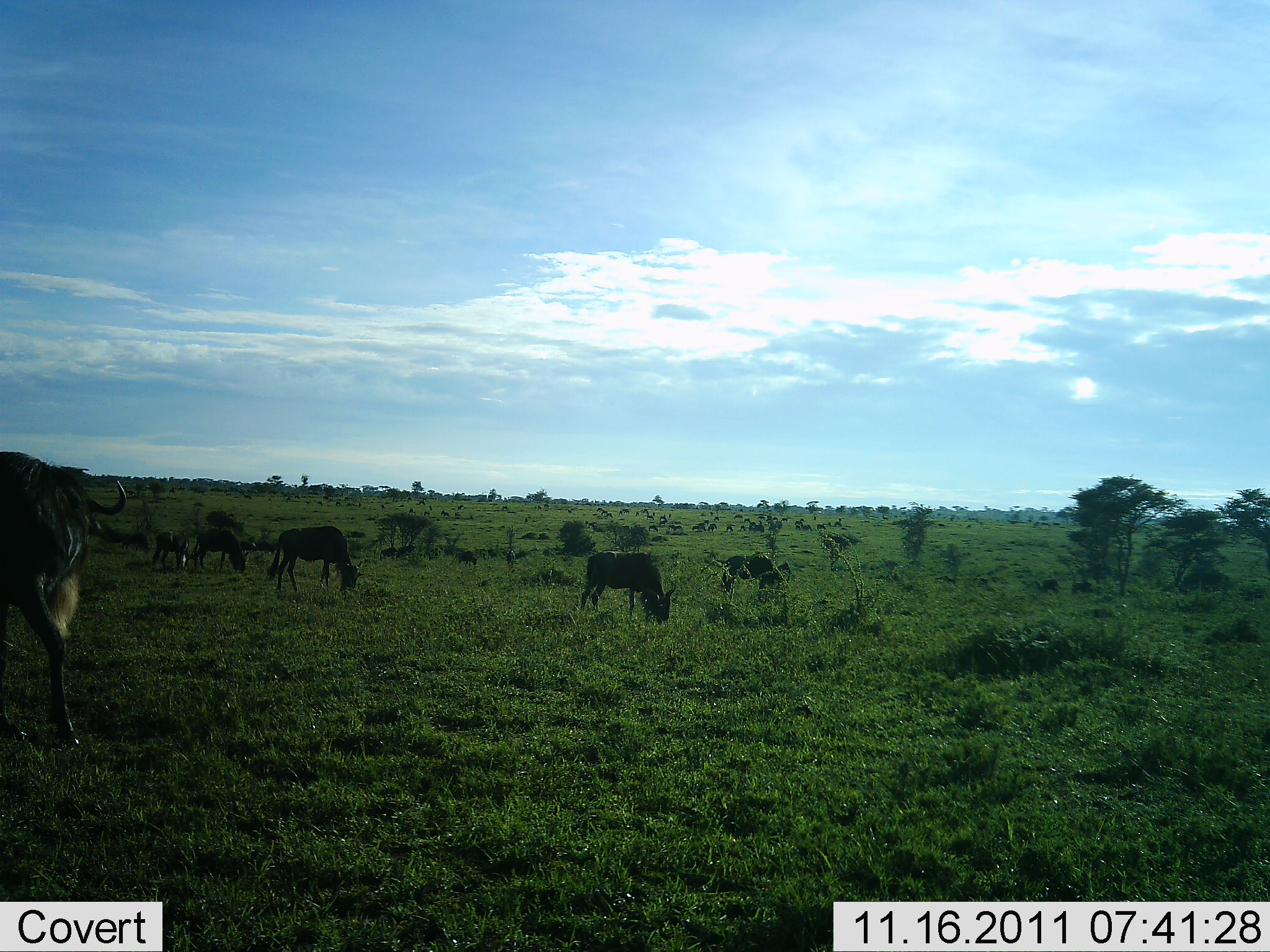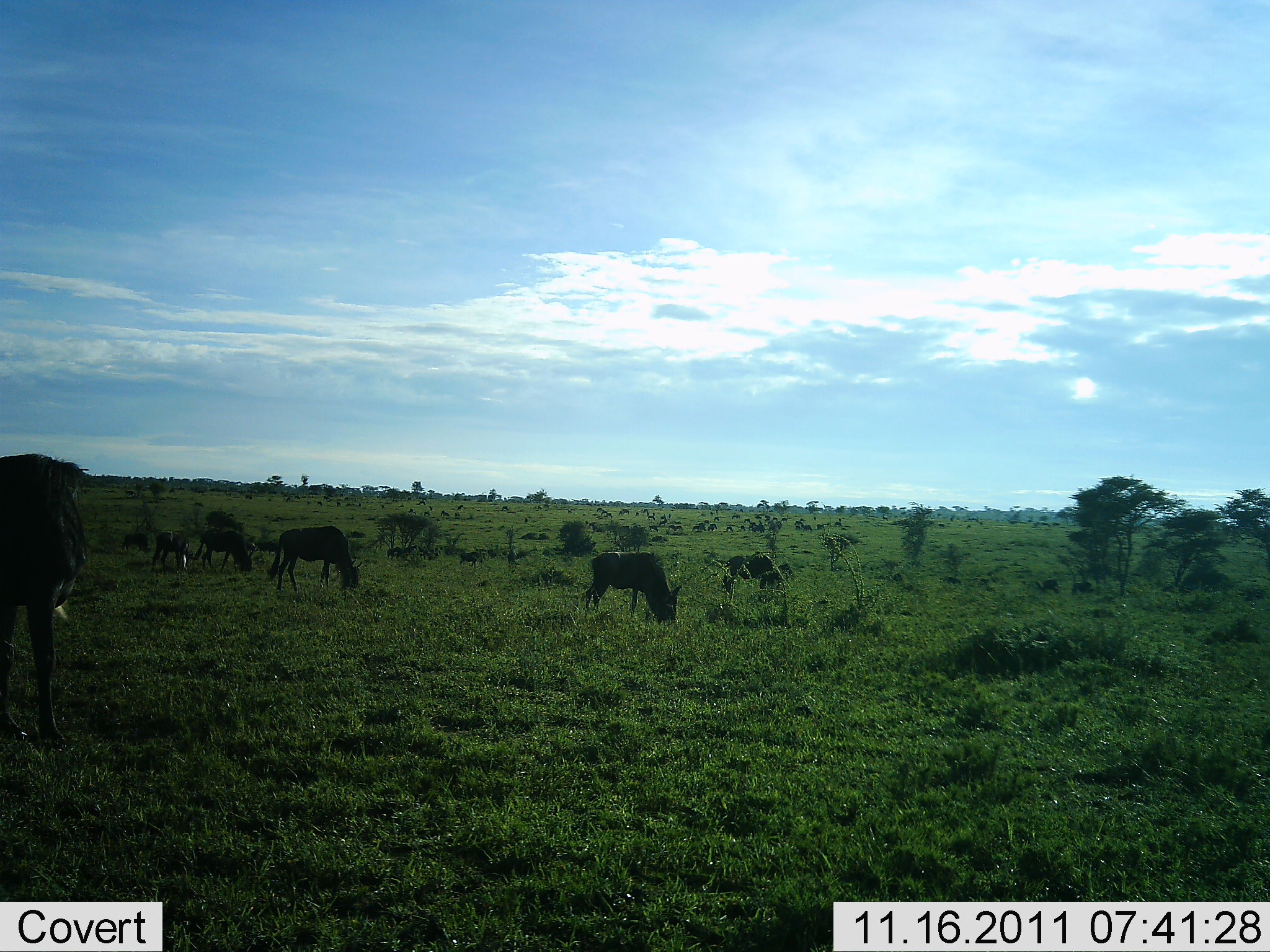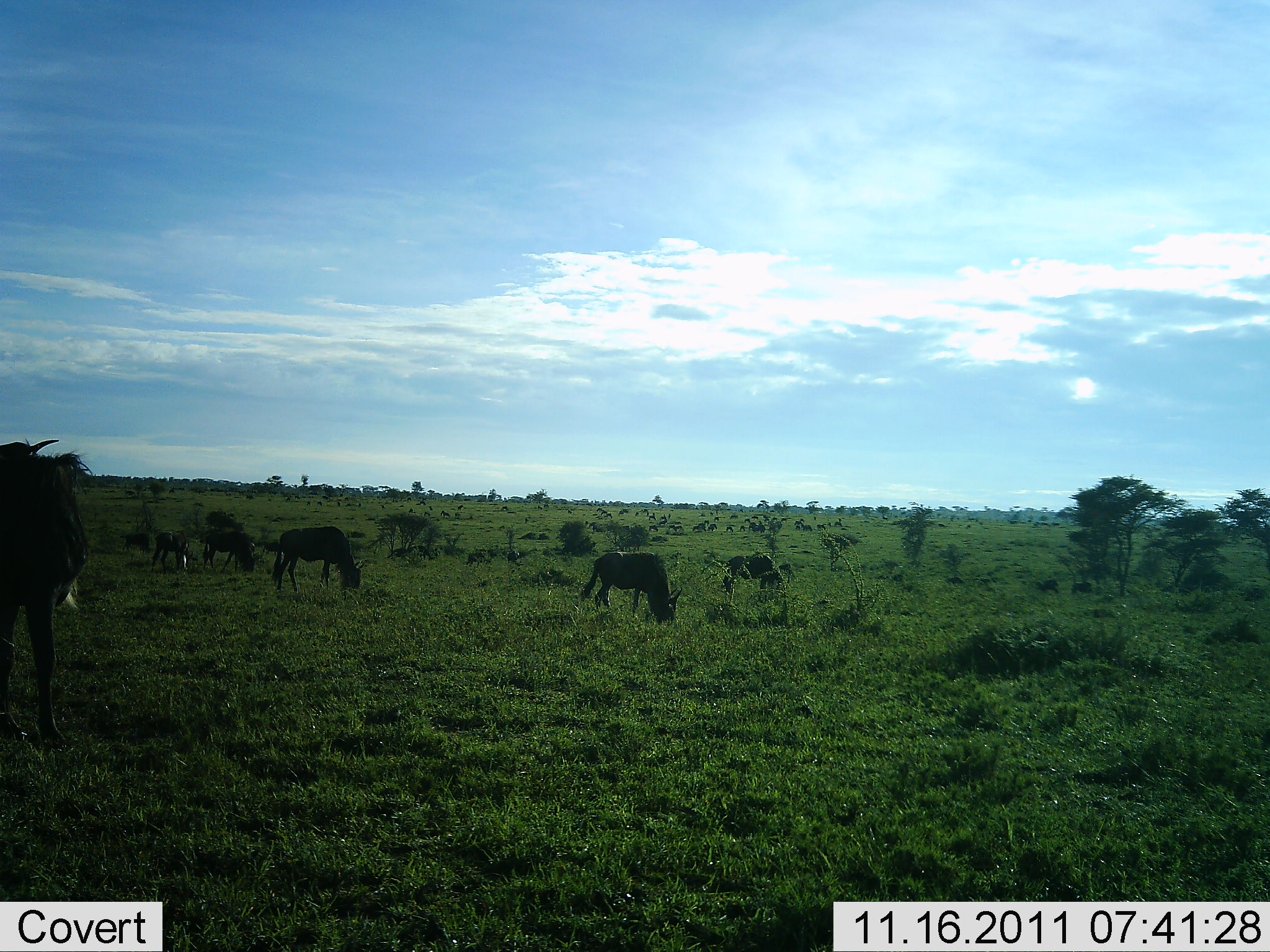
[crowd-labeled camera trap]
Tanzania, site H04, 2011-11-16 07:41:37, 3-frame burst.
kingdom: Animalia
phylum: Chordata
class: Mammalia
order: Artiodactyla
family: Bovidae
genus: Connochaetes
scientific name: Connochaetes taurinus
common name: blue wildebeest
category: wildebeest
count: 7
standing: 25%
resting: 0%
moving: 17%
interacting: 0%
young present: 17%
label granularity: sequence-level